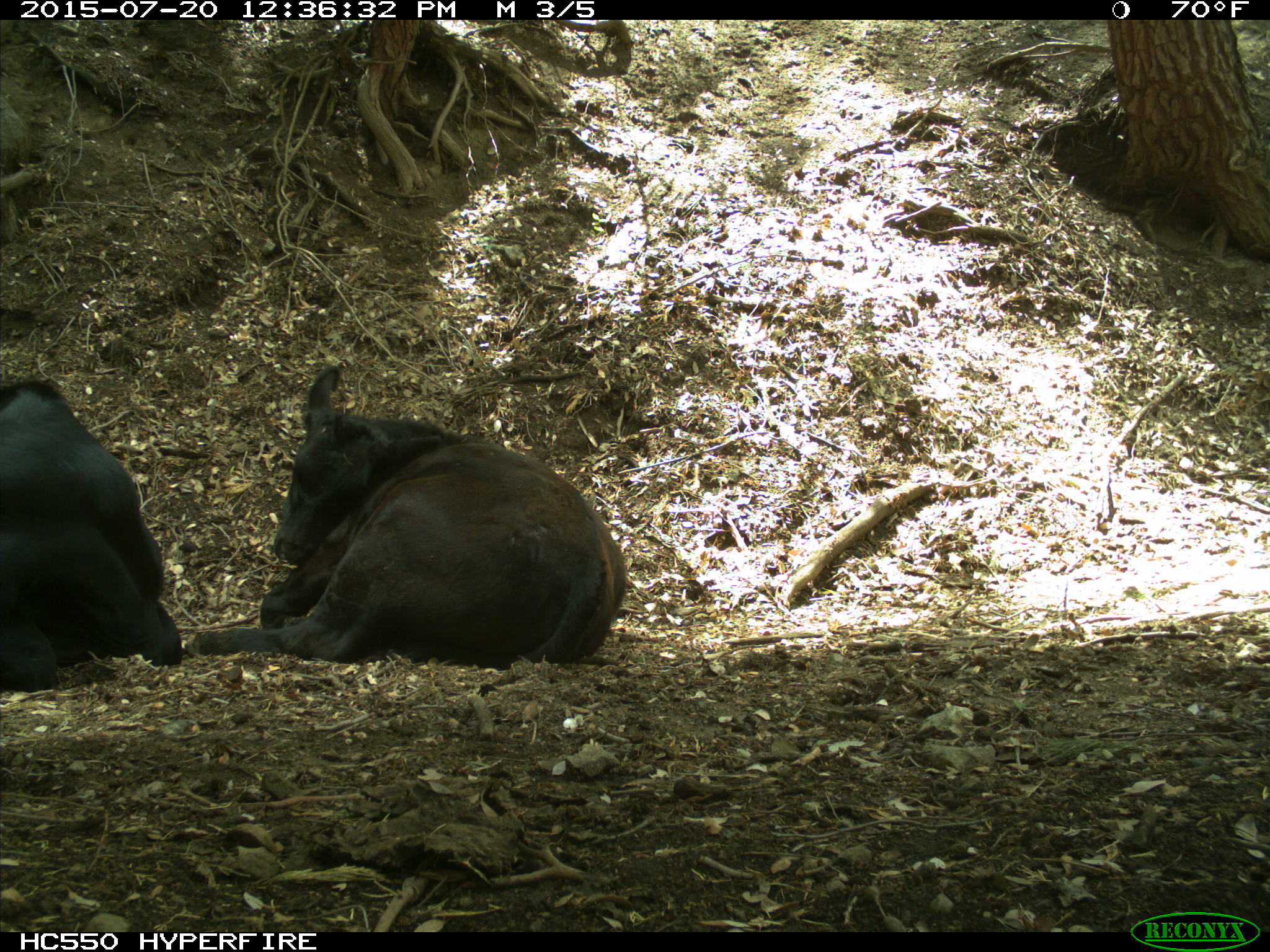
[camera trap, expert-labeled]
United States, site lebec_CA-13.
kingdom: Animalia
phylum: Chordata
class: Mammalia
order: Artiodactyla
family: Bovidae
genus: Bos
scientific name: Bos taurus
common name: domestic cow